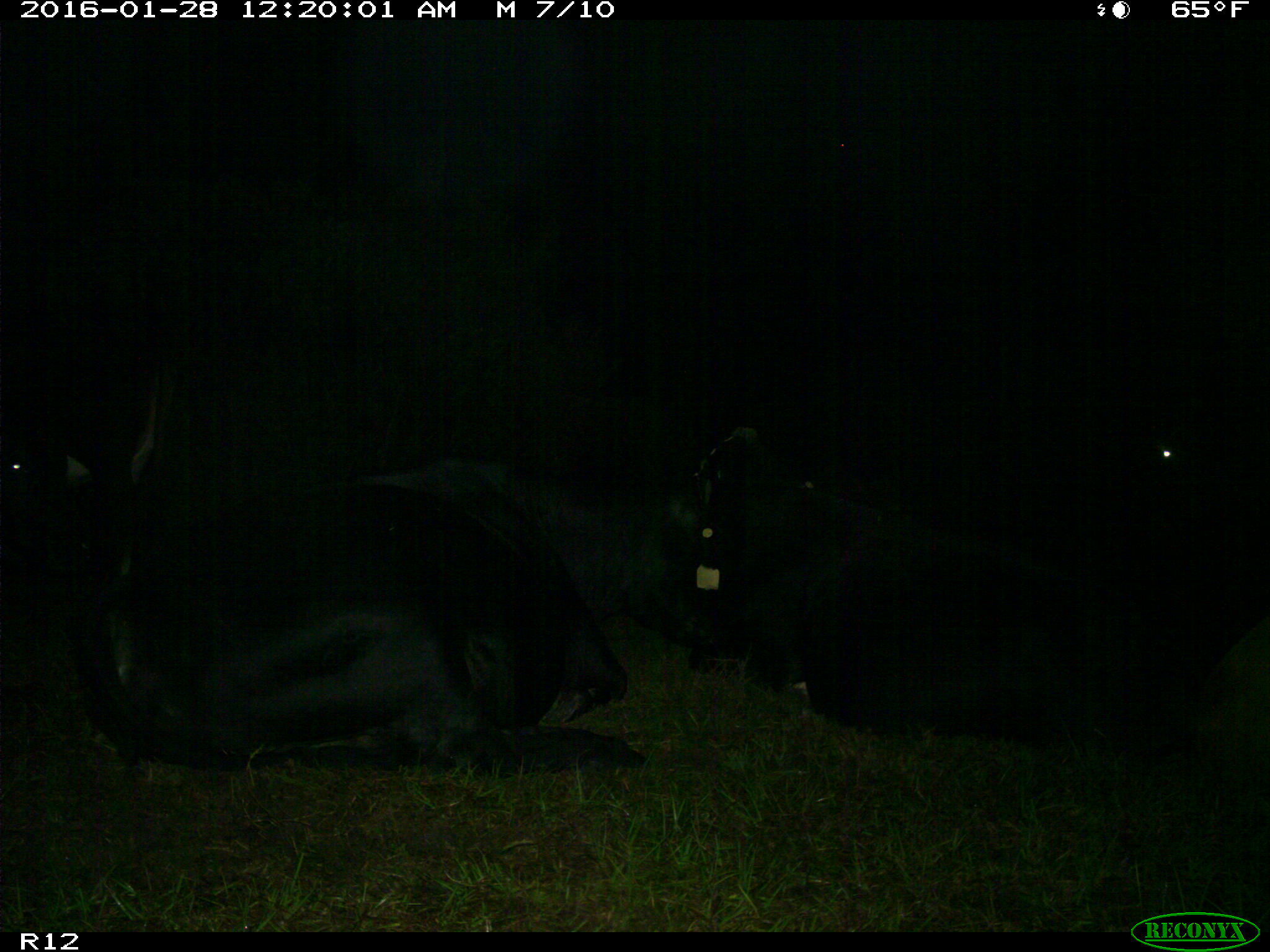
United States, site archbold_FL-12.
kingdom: Animalia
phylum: Chordata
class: Mammalia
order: Artiodactyla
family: Bovidae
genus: Bos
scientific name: Bos taurus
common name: domestic cow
Bos taurus (domestic cow).